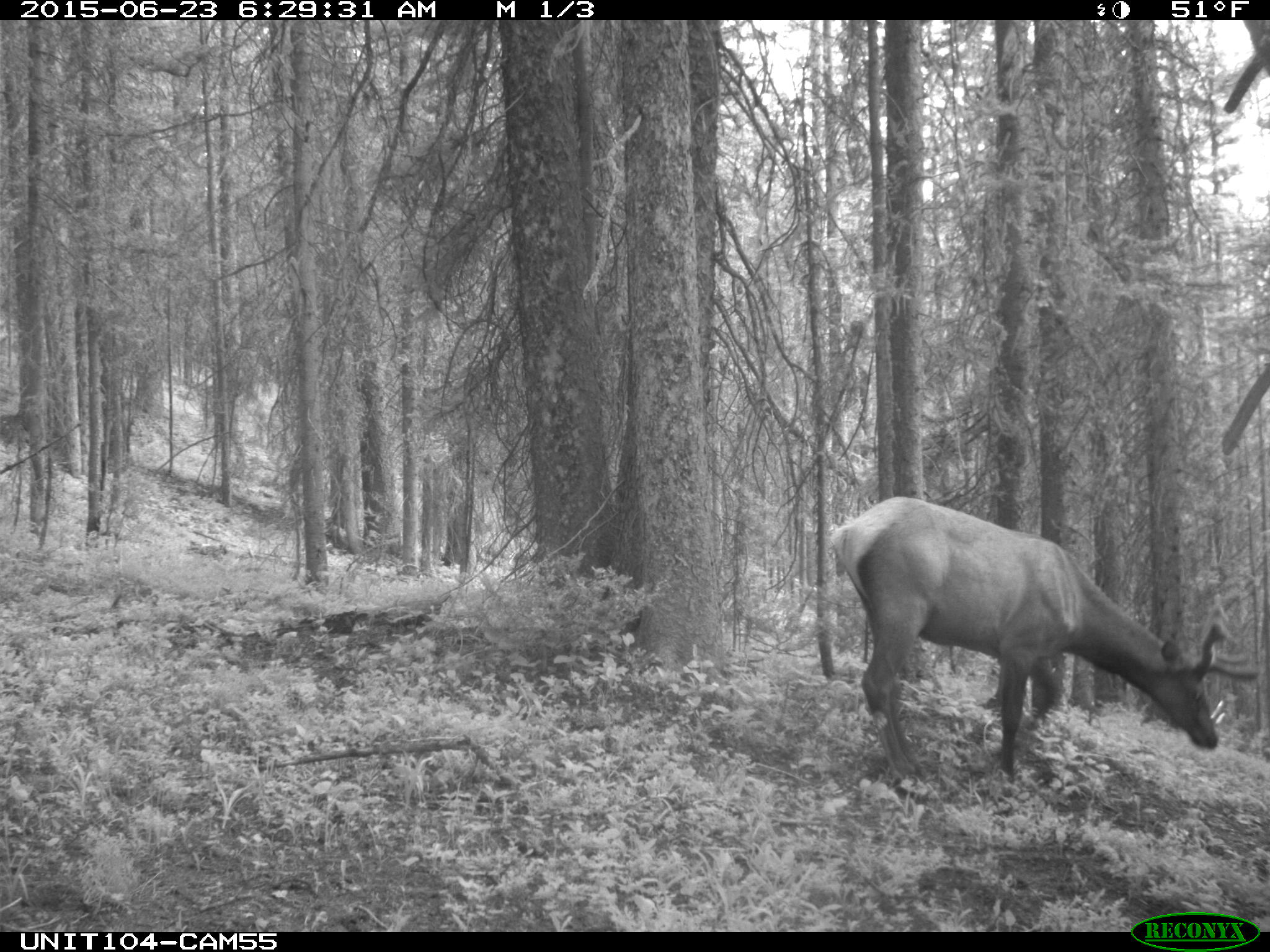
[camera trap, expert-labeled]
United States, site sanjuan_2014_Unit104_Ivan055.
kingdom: Animalia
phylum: Chordata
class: Mammalia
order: Artiodactyla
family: Cervidae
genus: Cervus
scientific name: Cervus elaphus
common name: red deer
Cervus elaphus (red deer).